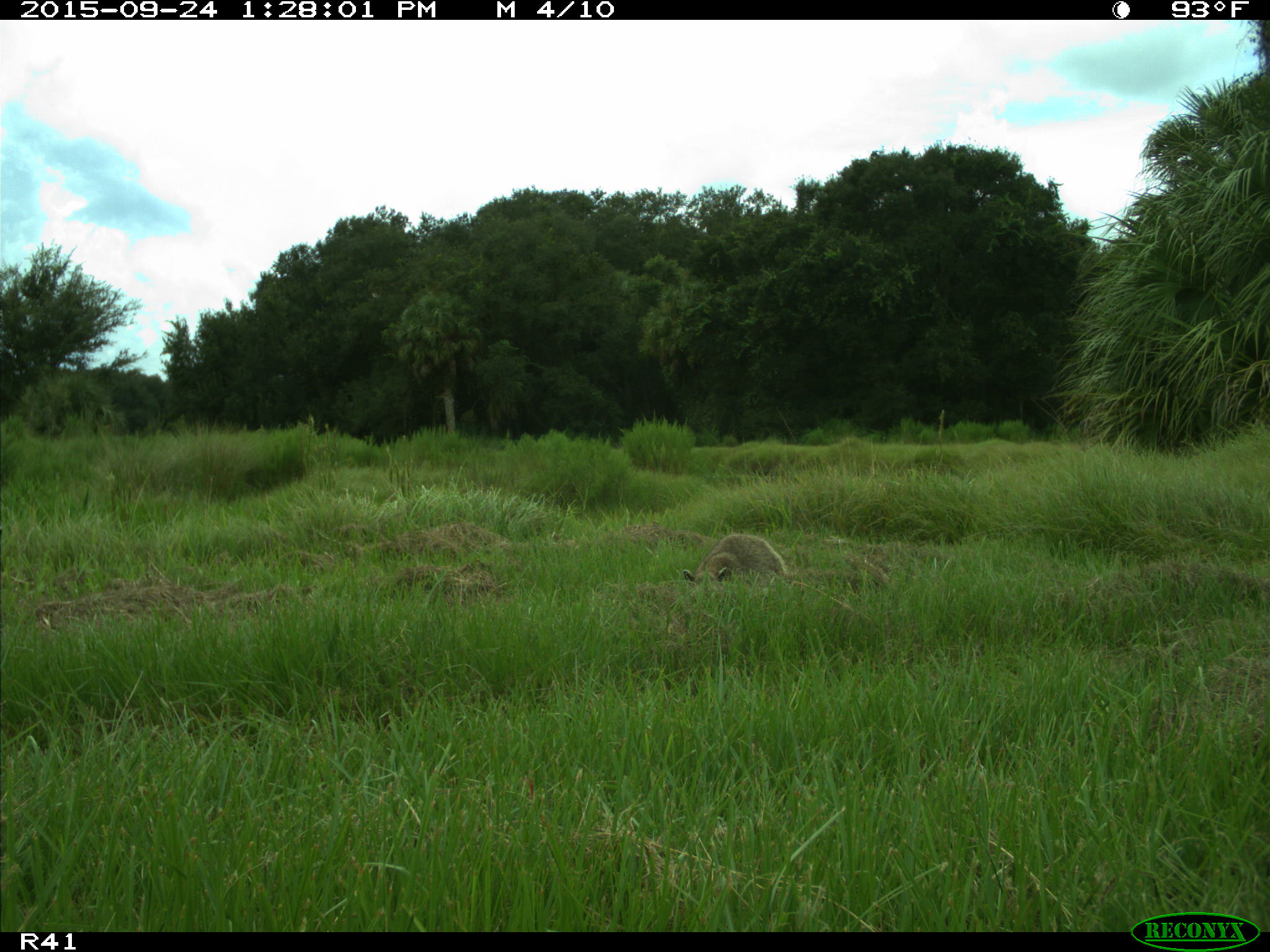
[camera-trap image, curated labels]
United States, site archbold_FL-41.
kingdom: Animalia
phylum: Chordata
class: Mammalia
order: Carnivora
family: Procyonidae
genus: Procyon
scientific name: Procyon lotor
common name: common raccoon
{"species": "Procyon lotor (common raccoon)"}